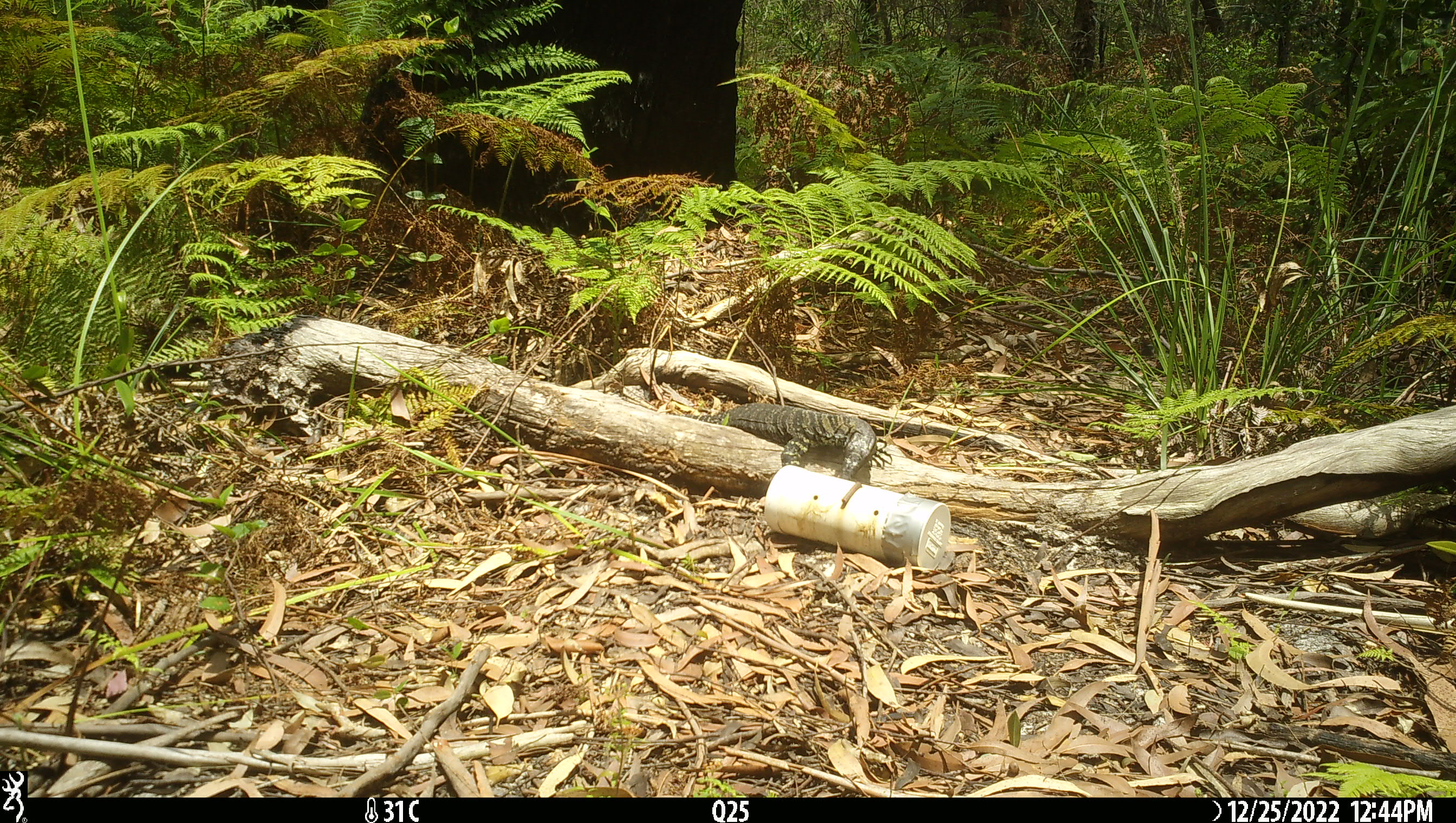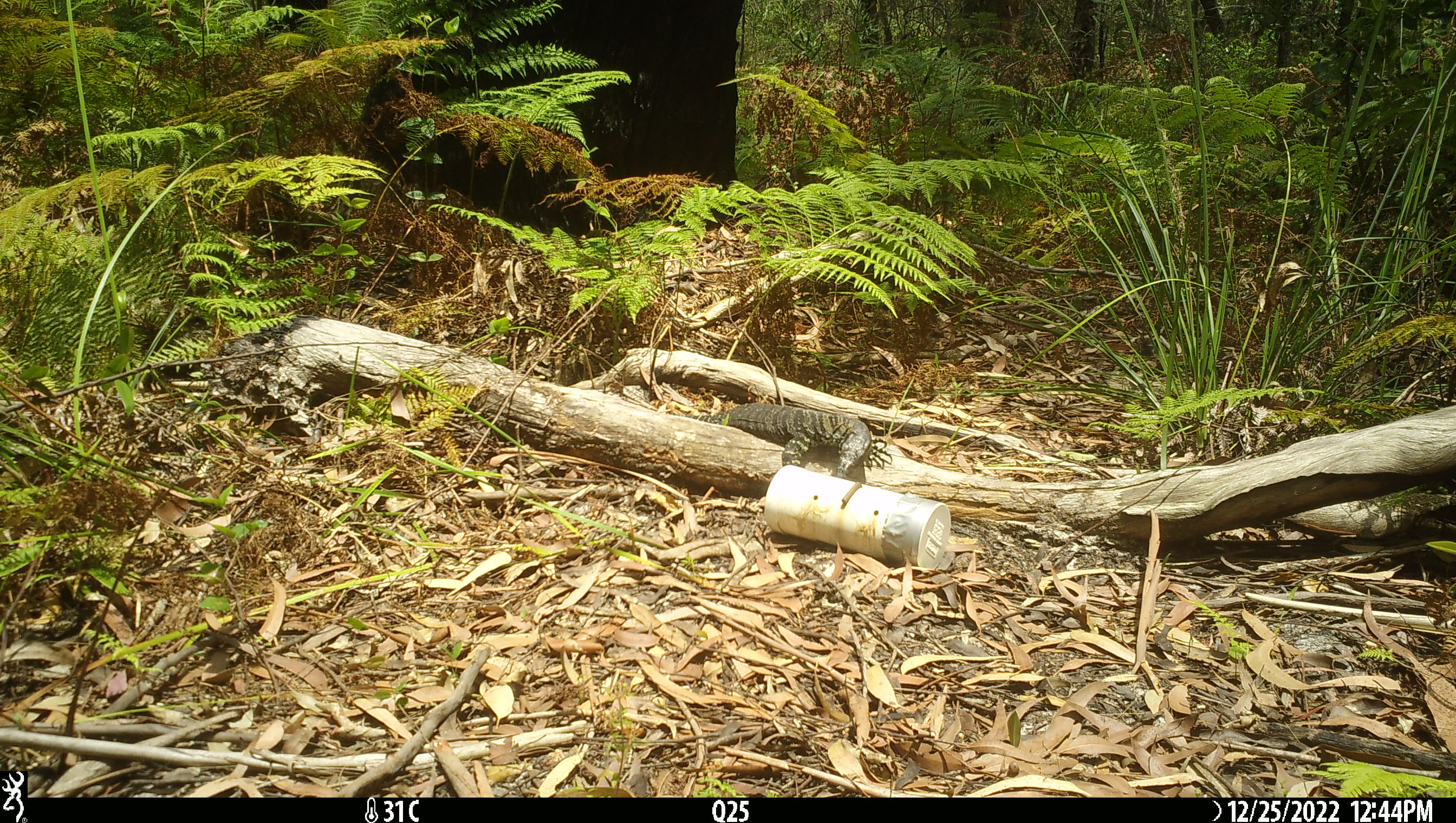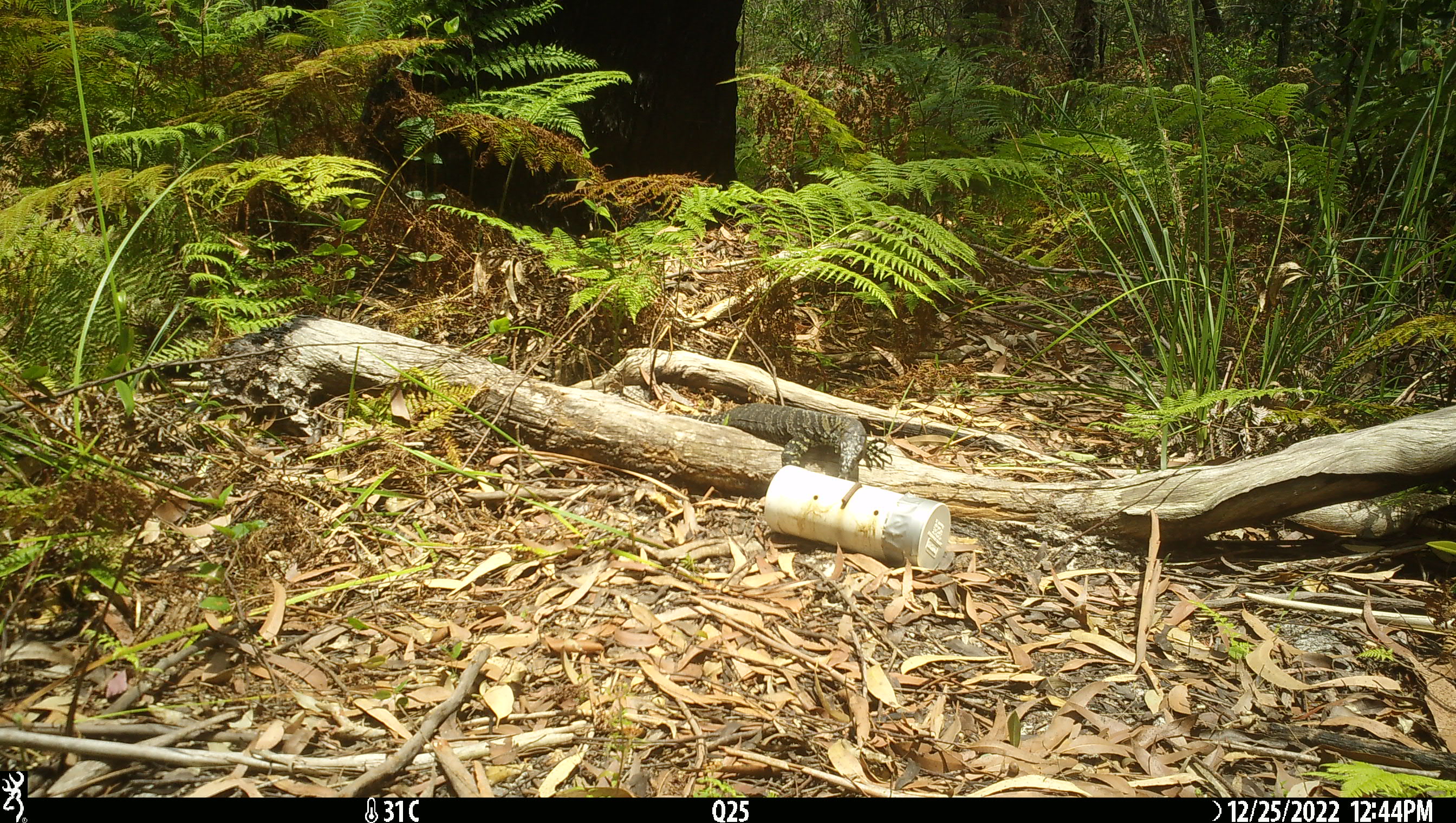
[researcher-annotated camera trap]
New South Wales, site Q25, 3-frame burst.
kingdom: Animalia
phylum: Chordata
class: Reptilia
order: Squamata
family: Varanidae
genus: Varanus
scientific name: Varanus varius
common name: lace monitor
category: goanna